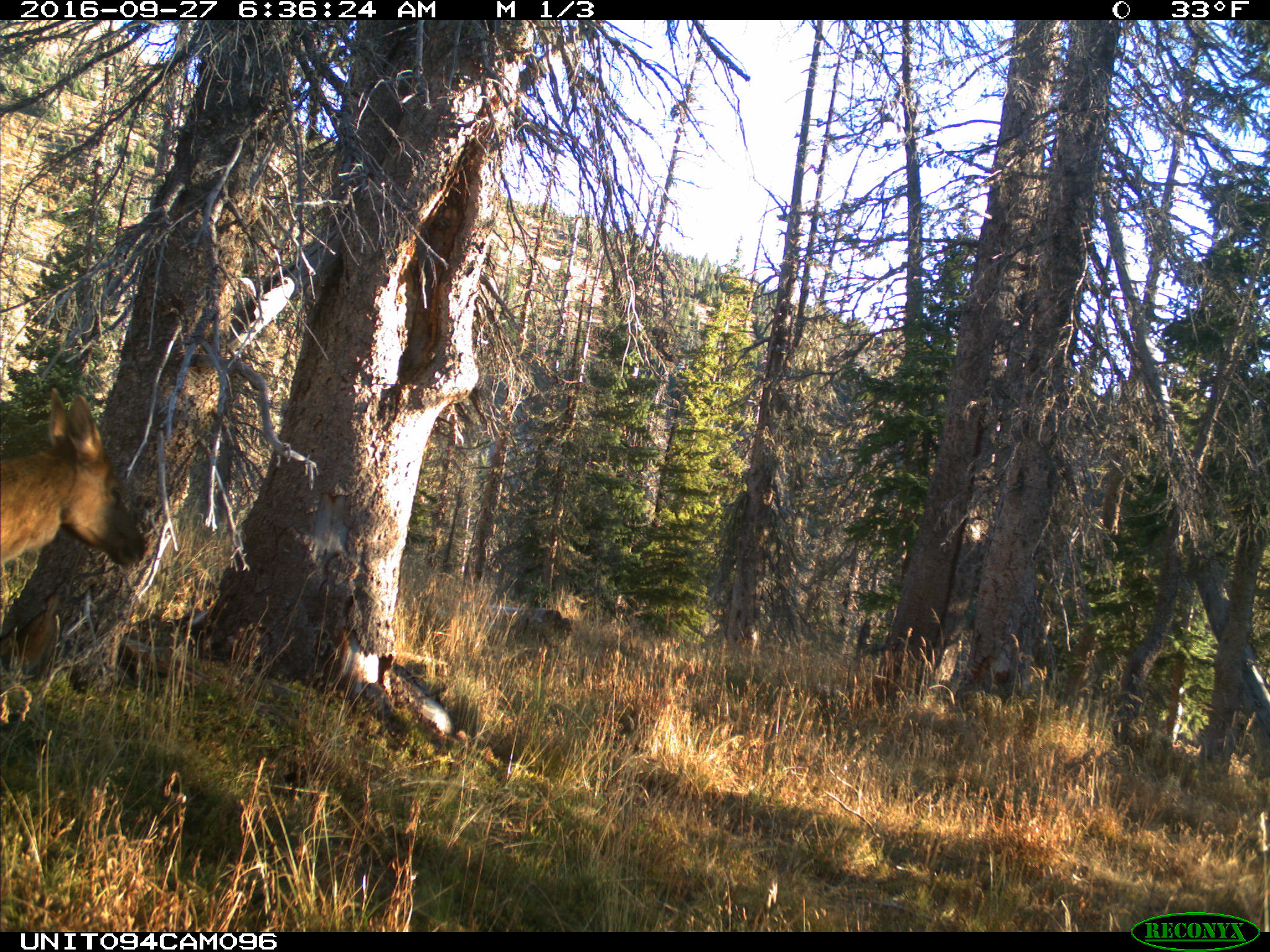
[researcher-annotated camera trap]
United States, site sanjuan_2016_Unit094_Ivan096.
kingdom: Animalia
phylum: Chordata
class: Mammalia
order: Artiodactyla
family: Cervidae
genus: Cervus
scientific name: Cervus elaphus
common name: red deer